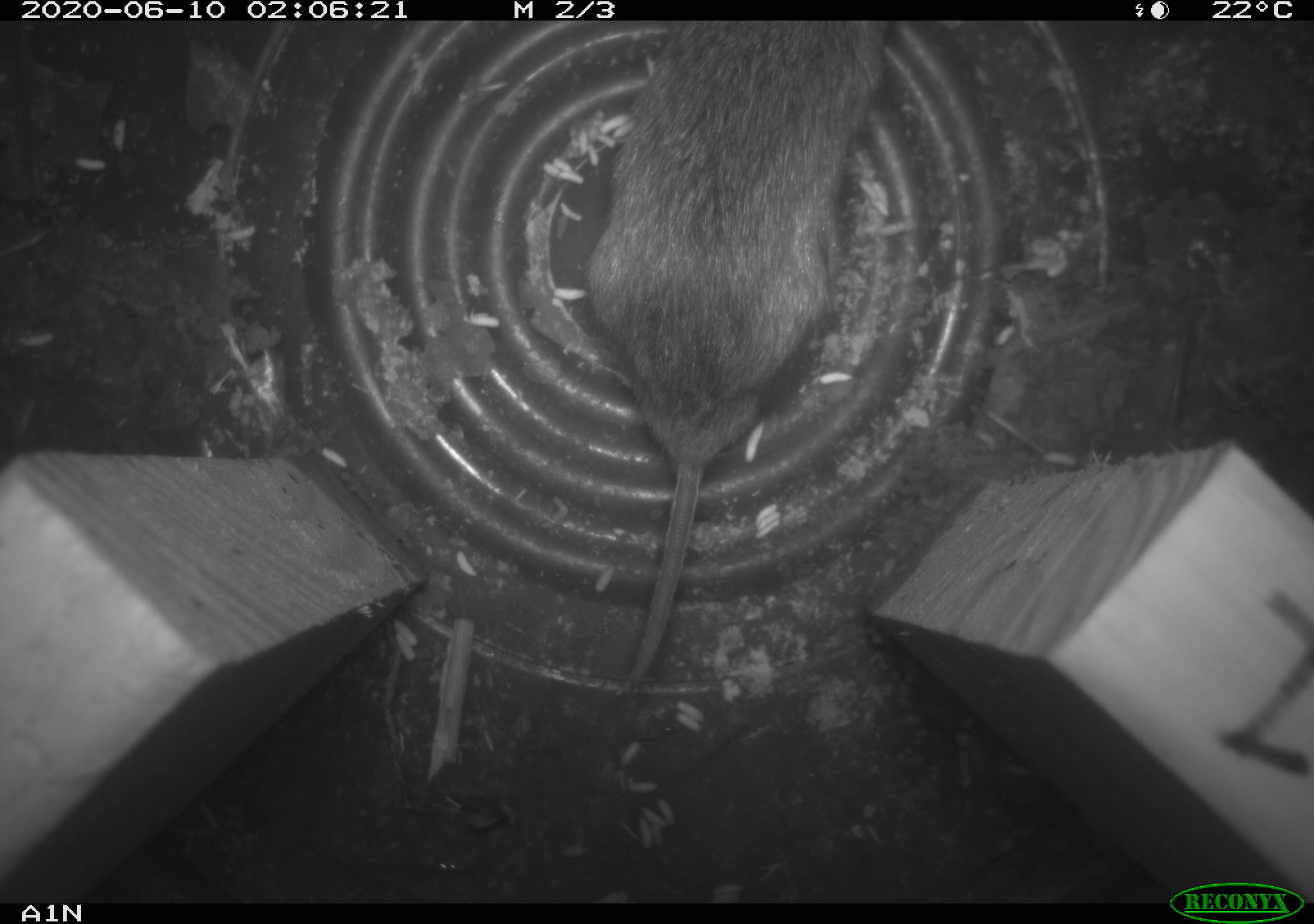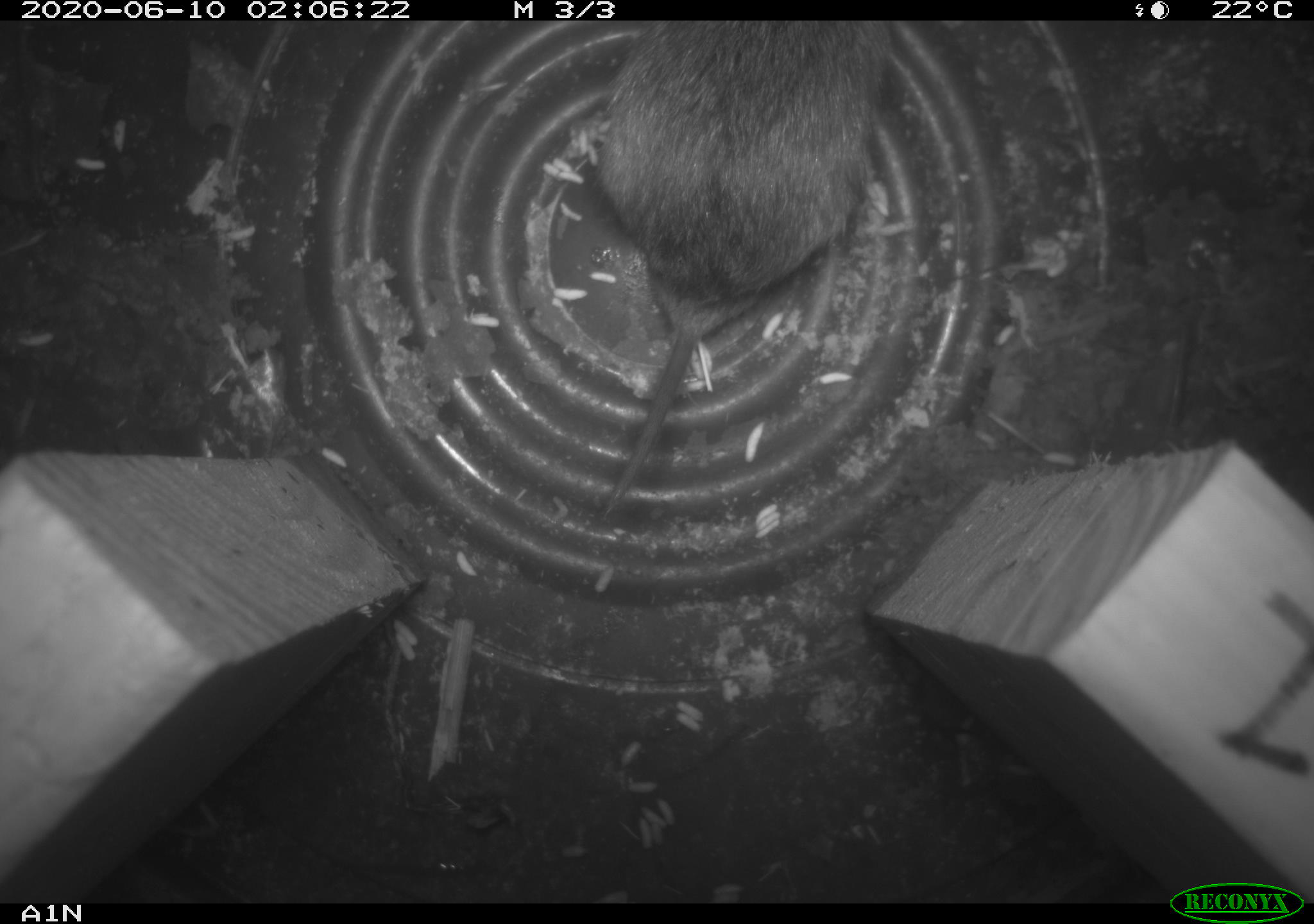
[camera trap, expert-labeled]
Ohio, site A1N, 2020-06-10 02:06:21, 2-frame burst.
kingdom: Animalia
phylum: Chordata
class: Mammalia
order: Rodentia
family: Cricetidae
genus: Microtus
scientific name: Microtus pennsylvanicus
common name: meadow vole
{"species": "meadow vole (Microtus pennsylvanicus)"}